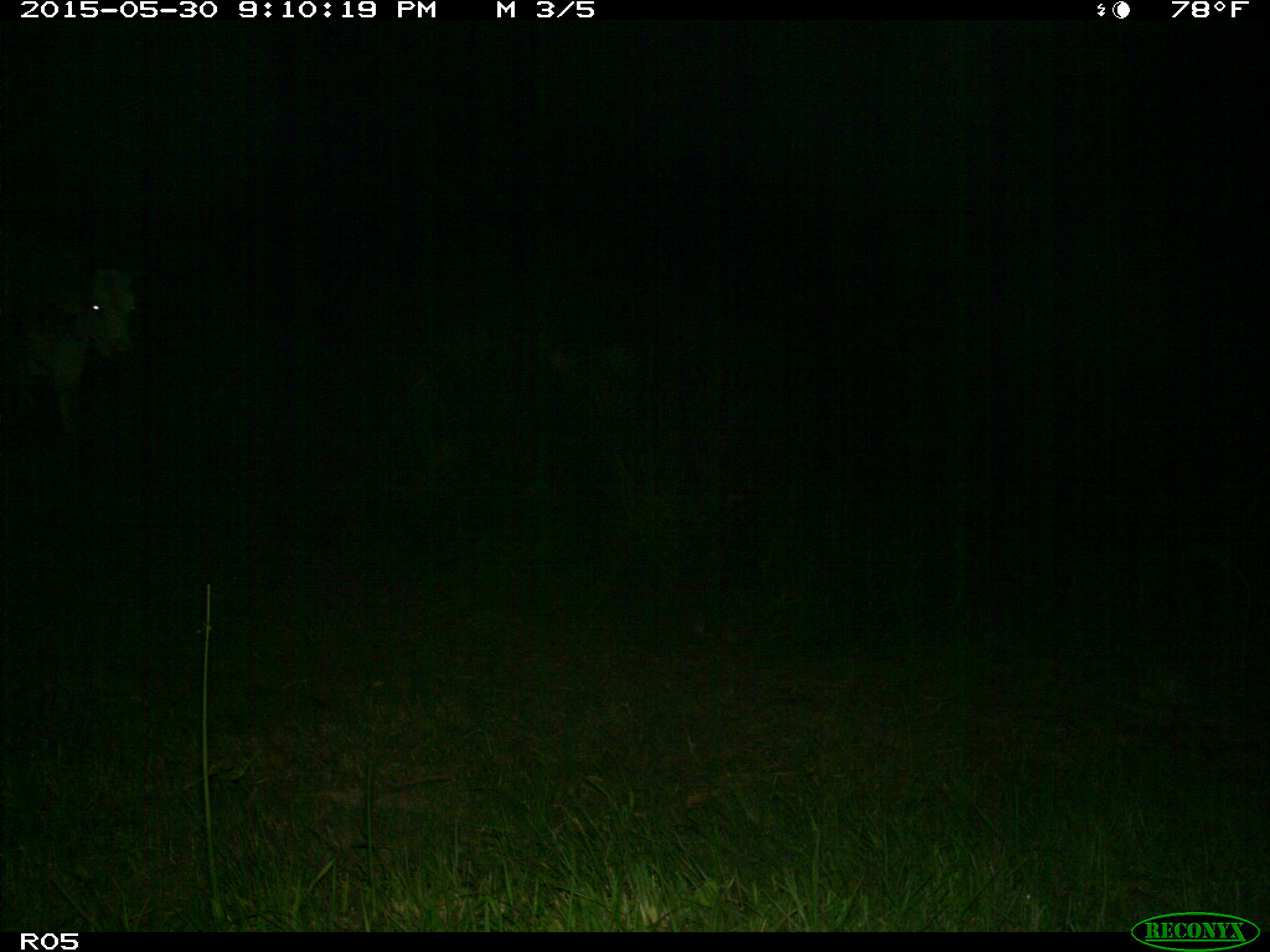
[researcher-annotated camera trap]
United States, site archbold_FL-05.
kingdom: Animalia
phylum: Chordata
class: Mammalia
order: Artiodactyla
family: Bovidae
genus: Bos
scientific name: Bos taurus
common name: domestic cow